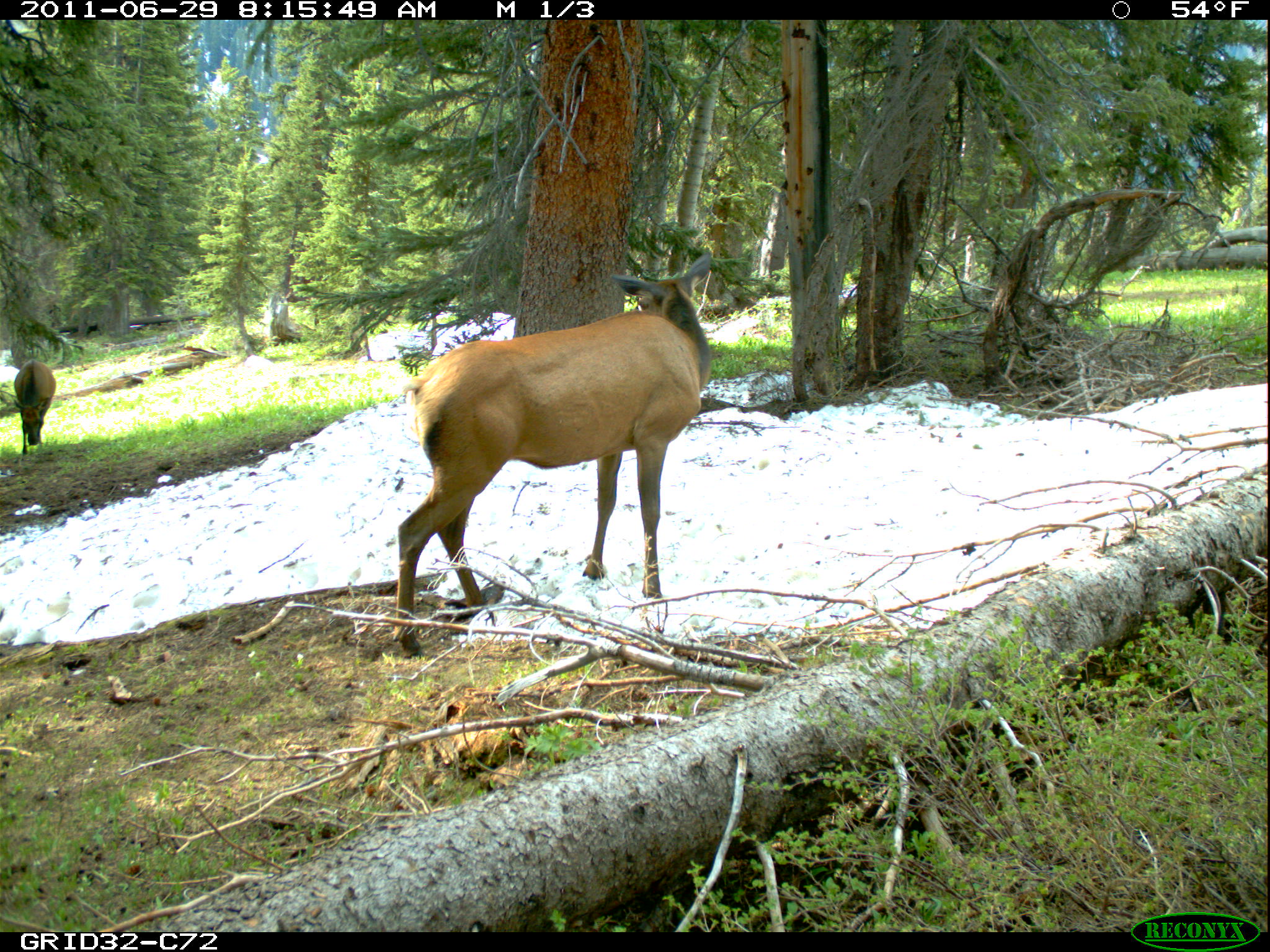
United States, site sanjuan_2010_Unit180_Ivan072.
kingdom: Animalia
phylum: Chordata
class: Mammalia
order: Artiodactyla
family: Cervidae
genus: Cervus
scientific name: Cervus elaphus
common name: red deer